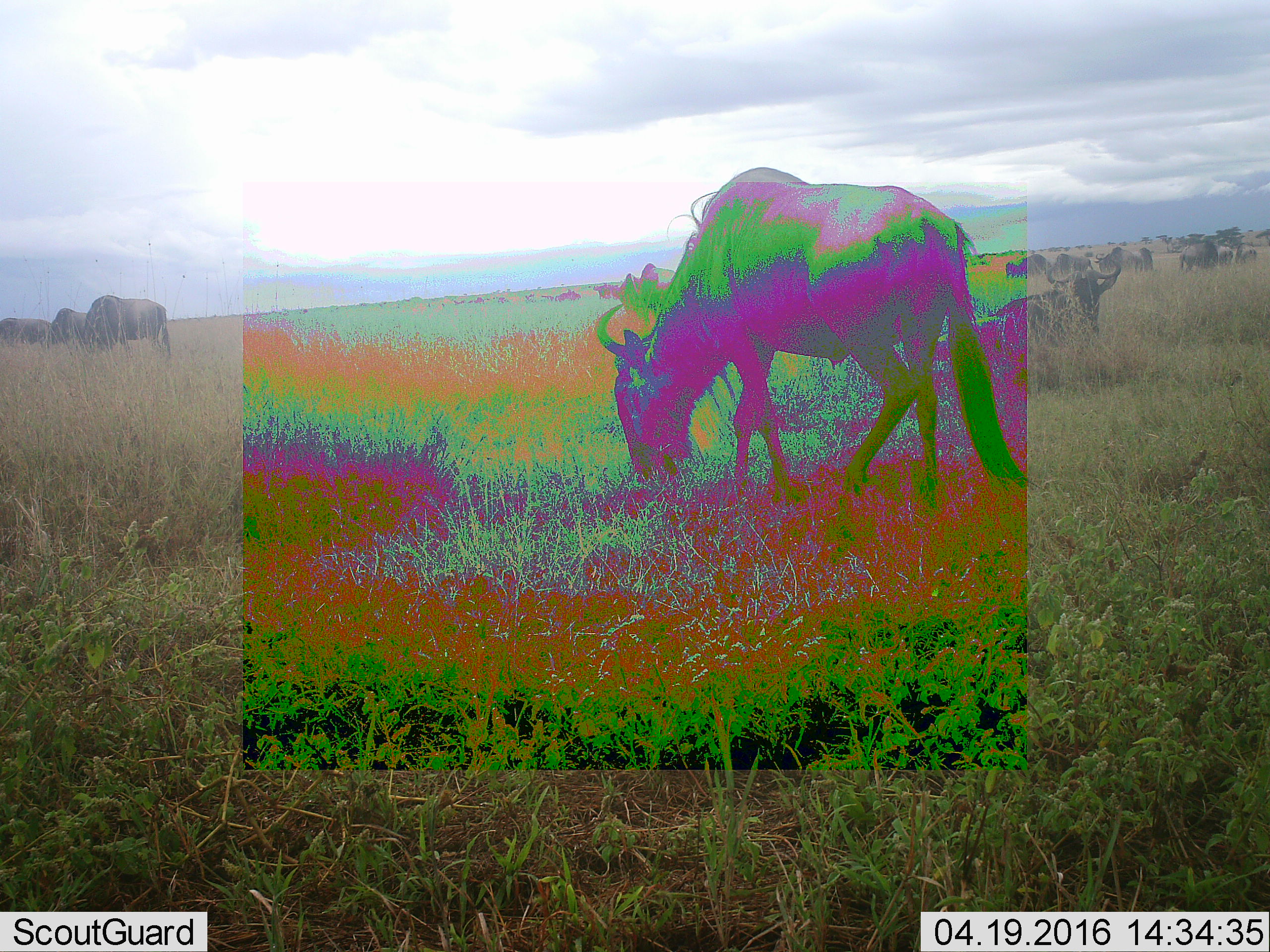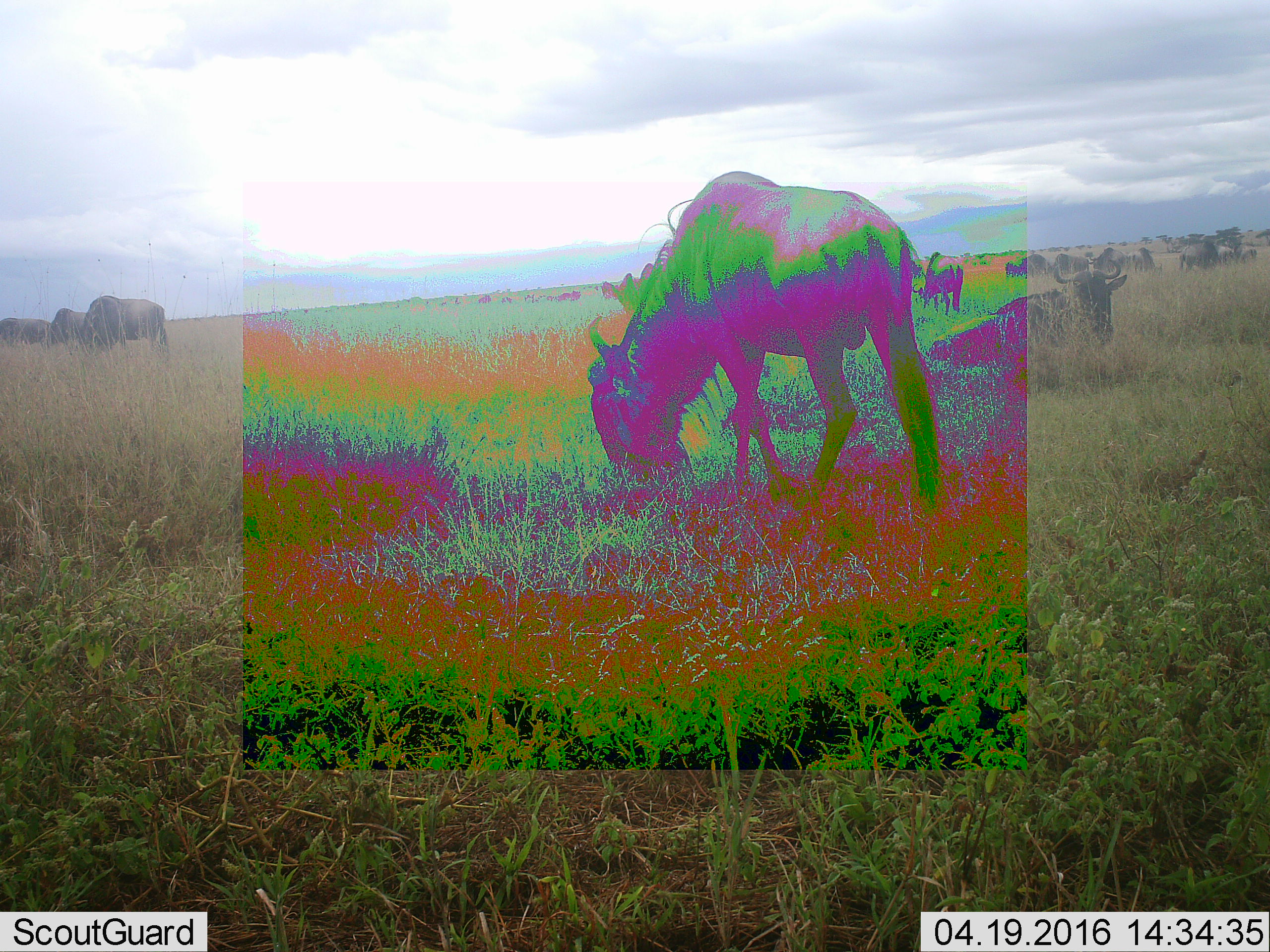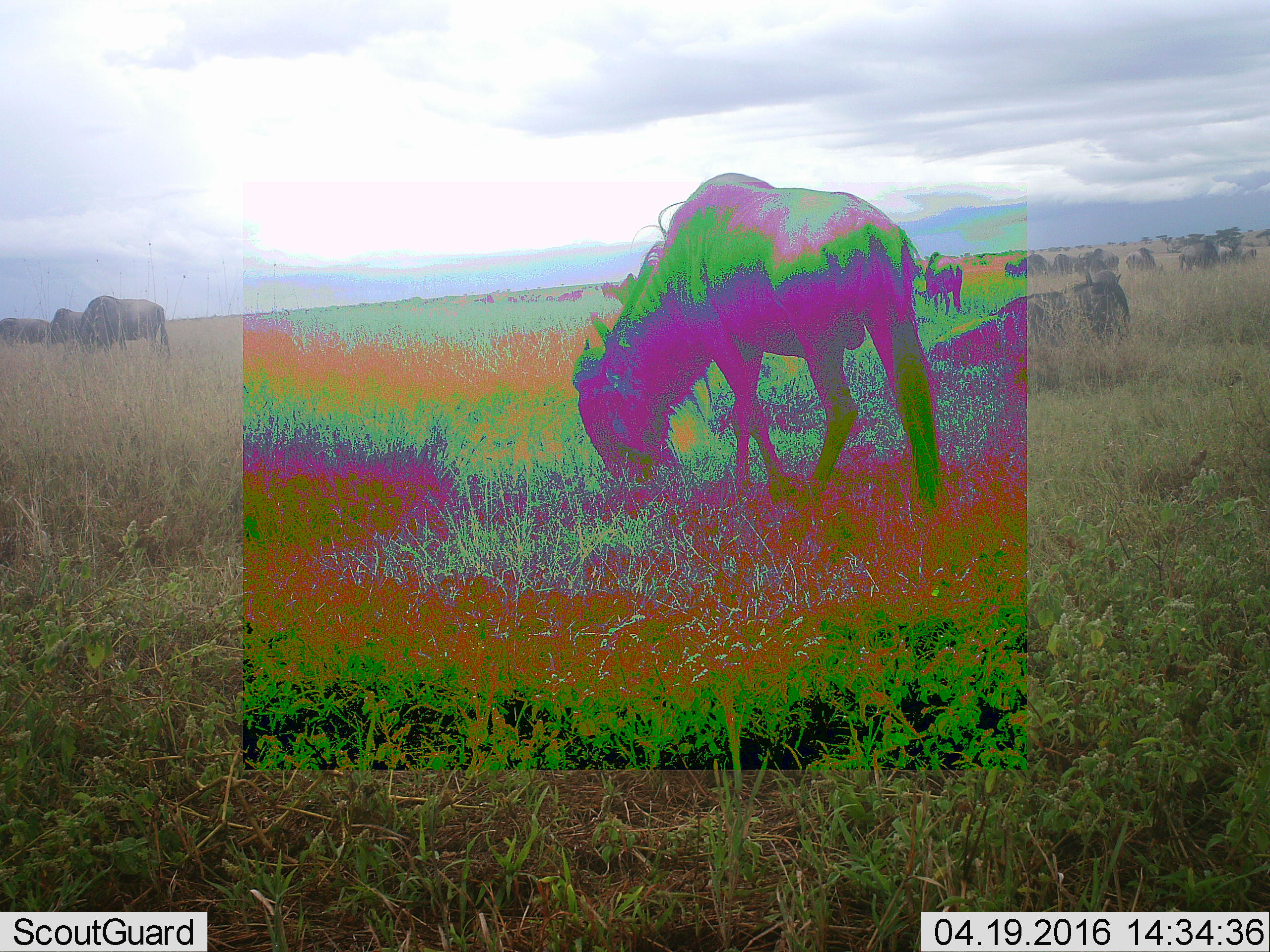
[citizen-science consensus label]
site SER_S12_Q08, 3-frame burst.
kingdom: Animalia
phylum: Chordata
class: Mammalia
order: Artiodactyla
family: Bovidae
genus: Connochaetes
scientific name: Connochaetes taurinus taurinus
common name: blue wildebeest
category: wildebeestblue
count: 11-50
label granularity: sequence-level